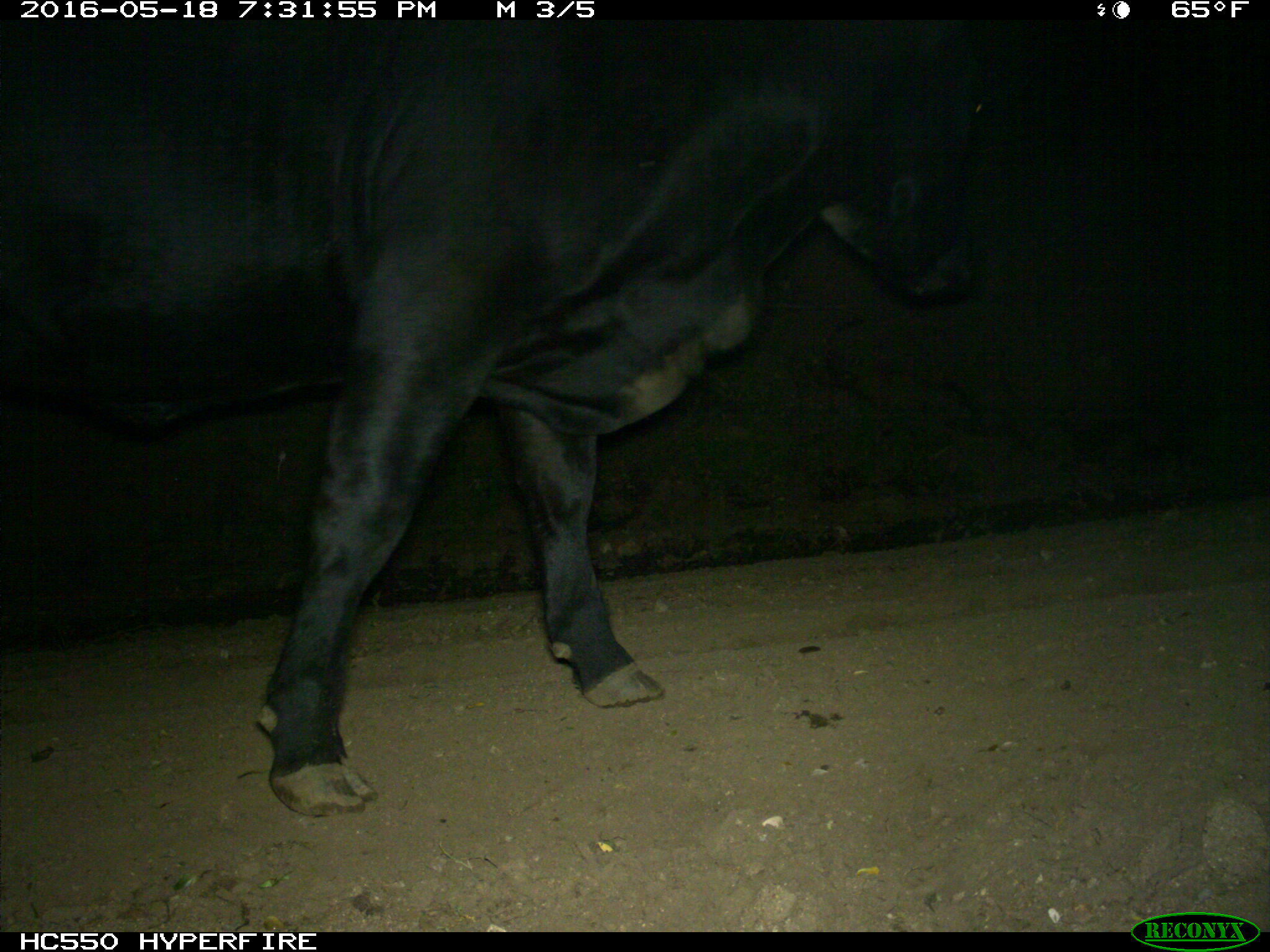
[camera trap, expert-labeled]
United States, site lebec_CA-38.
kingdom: Animalia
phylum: Chordata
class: Mammalia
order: Artiodactyla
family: Bovidae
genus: Bos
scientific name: Bos taurus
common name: domestic cow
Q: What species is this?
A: Bos taurus (domestic cow).